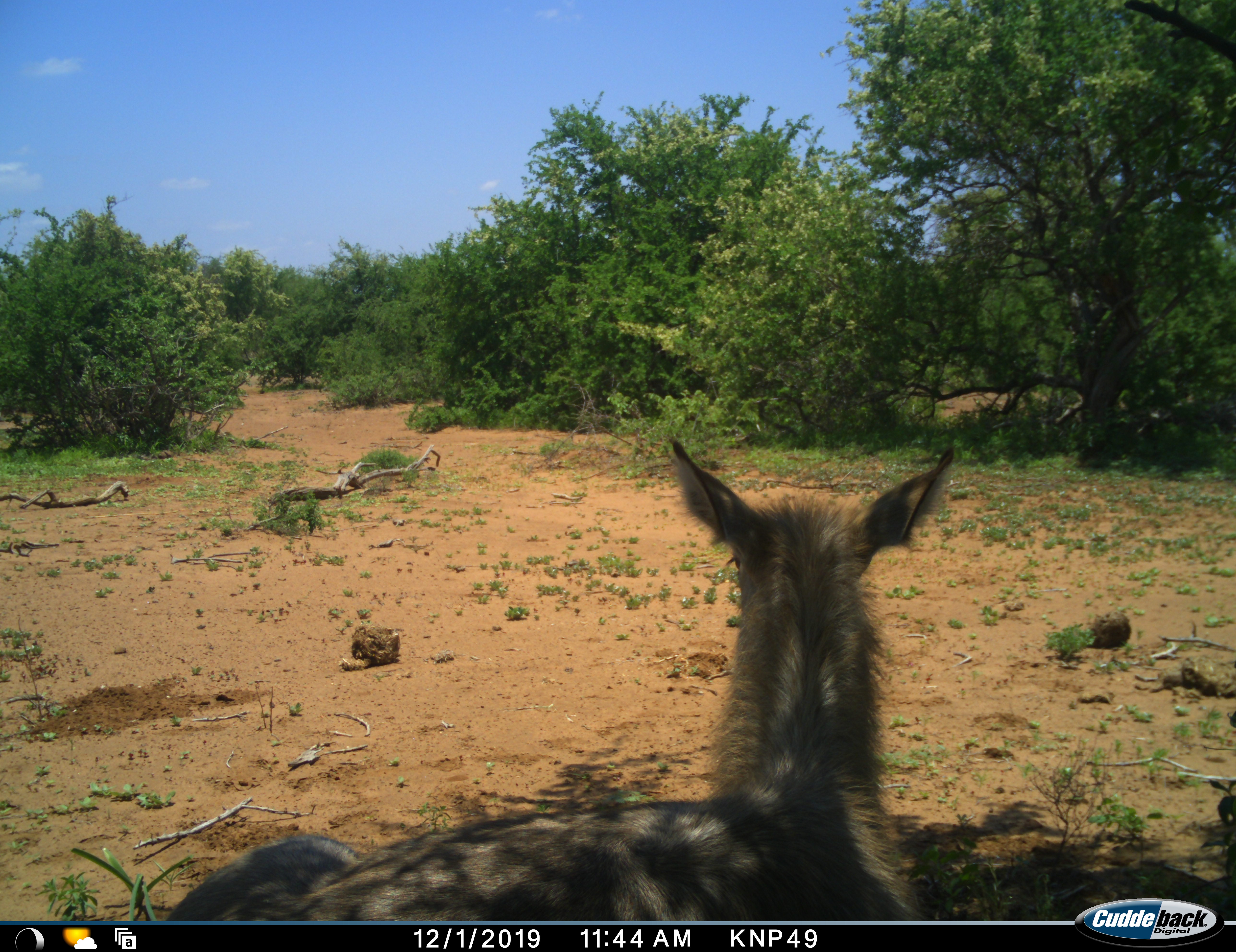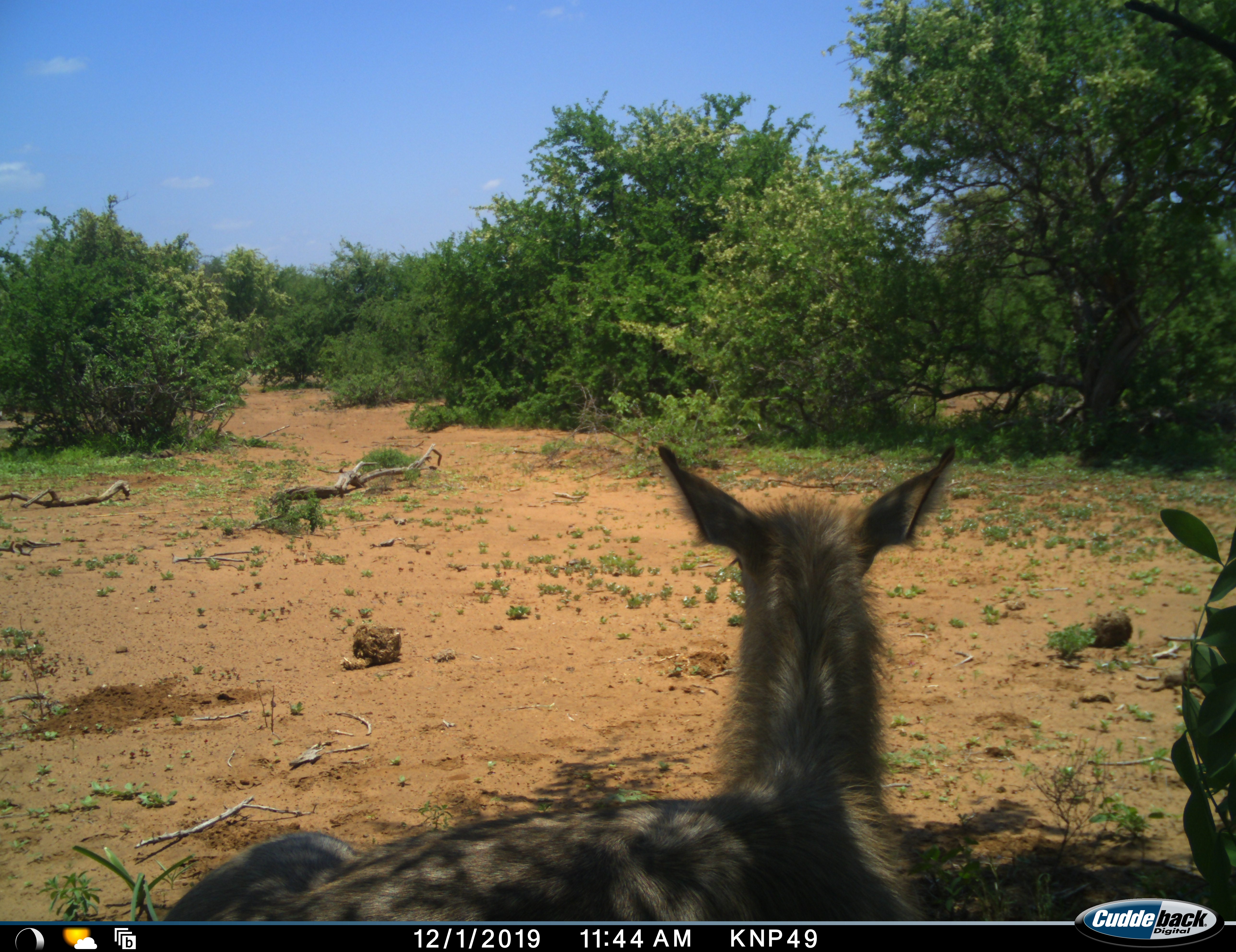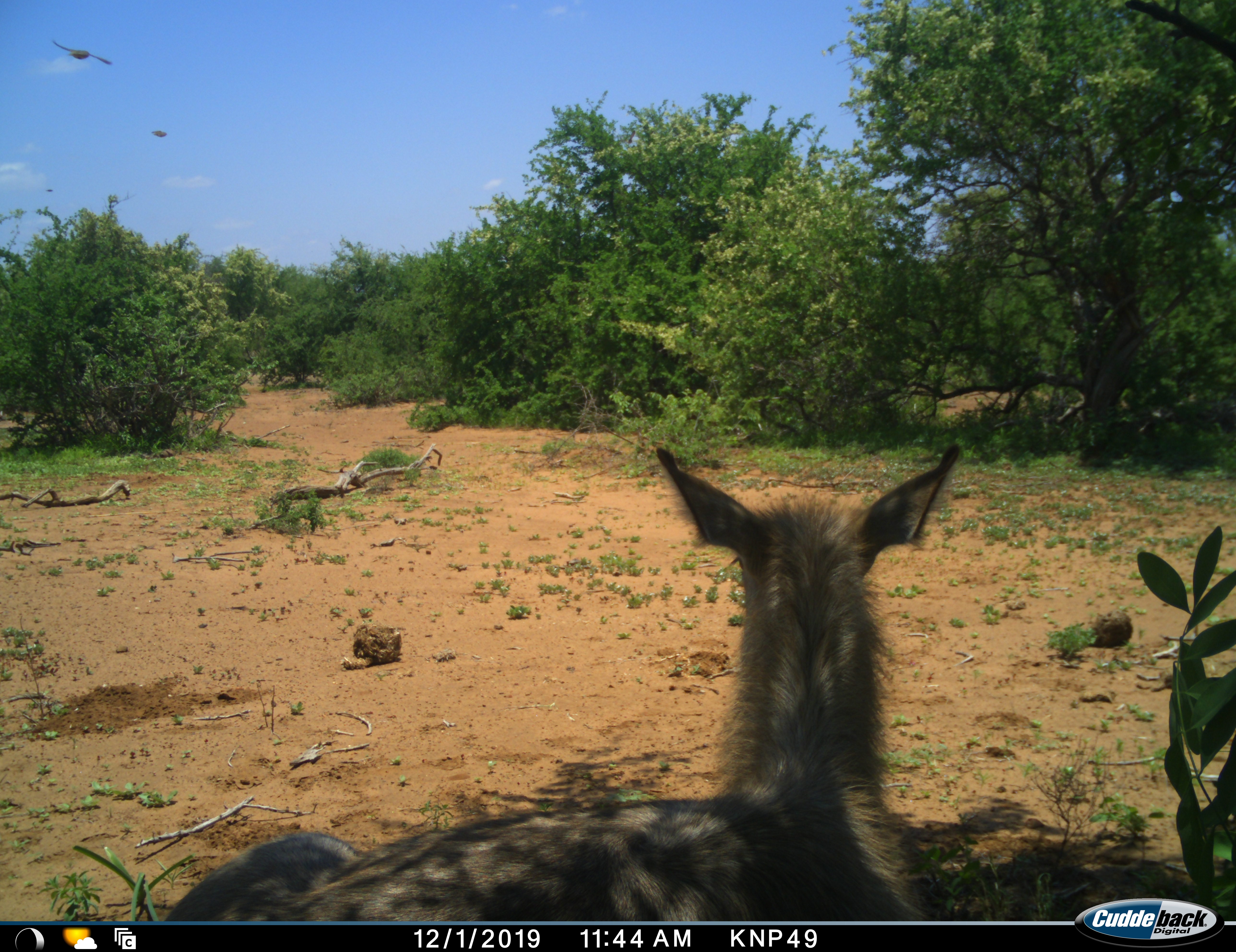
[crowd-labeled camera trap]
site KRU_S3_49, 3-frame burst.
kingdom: Animalia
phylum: Chordata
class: Mammalia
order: Artiodactyla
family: Bovidae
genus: Kobus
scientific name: Kobus ellipsiprymnus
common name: waterbuck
Waterbuck (Kobus ellipsiprymnus), count 1. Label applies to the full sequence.